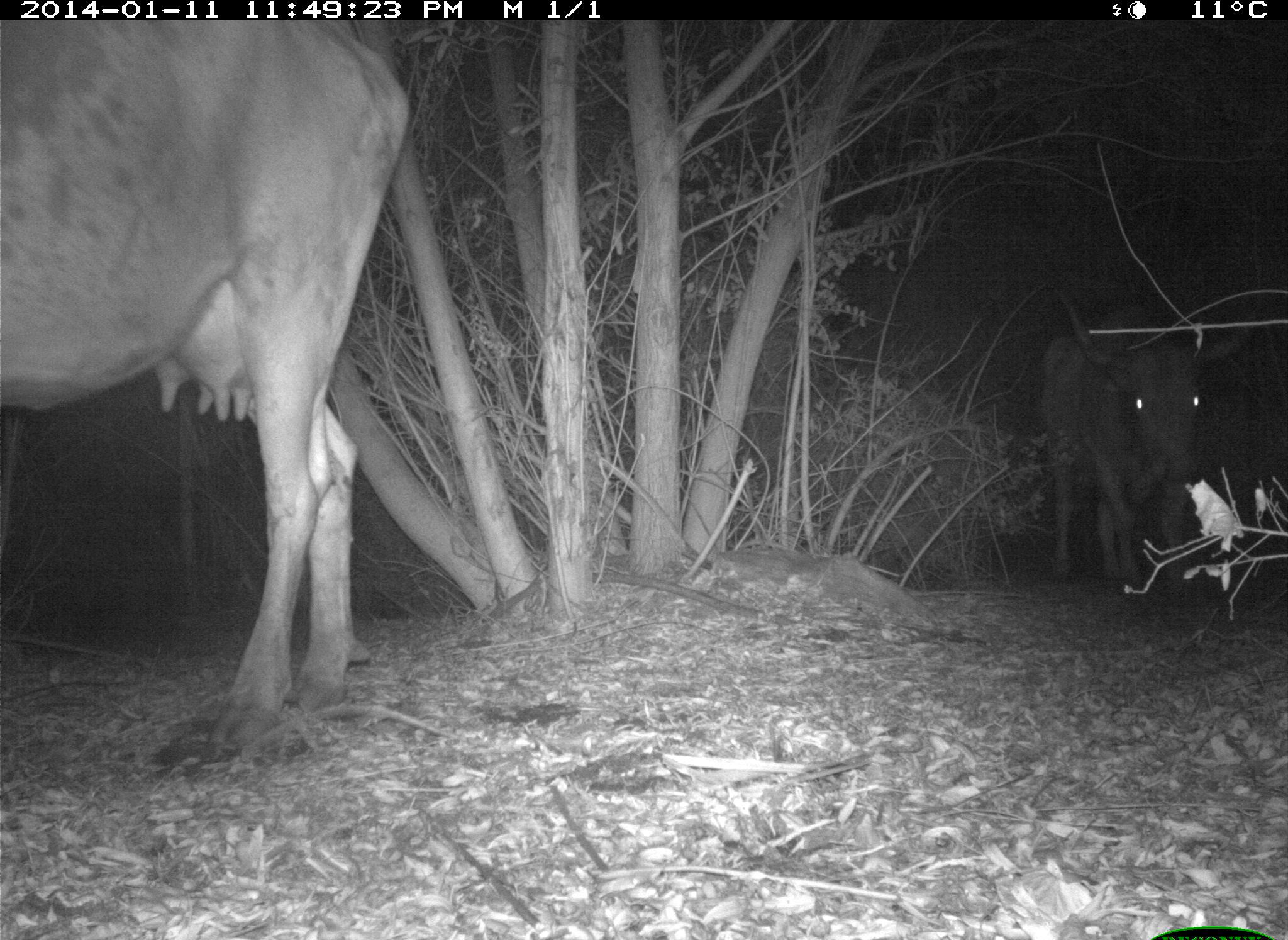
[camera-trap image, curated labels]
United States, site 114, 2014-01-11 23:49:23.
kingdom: Animalia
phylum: Chordata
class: Mammalia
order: Artiodactyla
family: Bovidae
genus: Bos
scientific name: Bos taurus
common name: cow